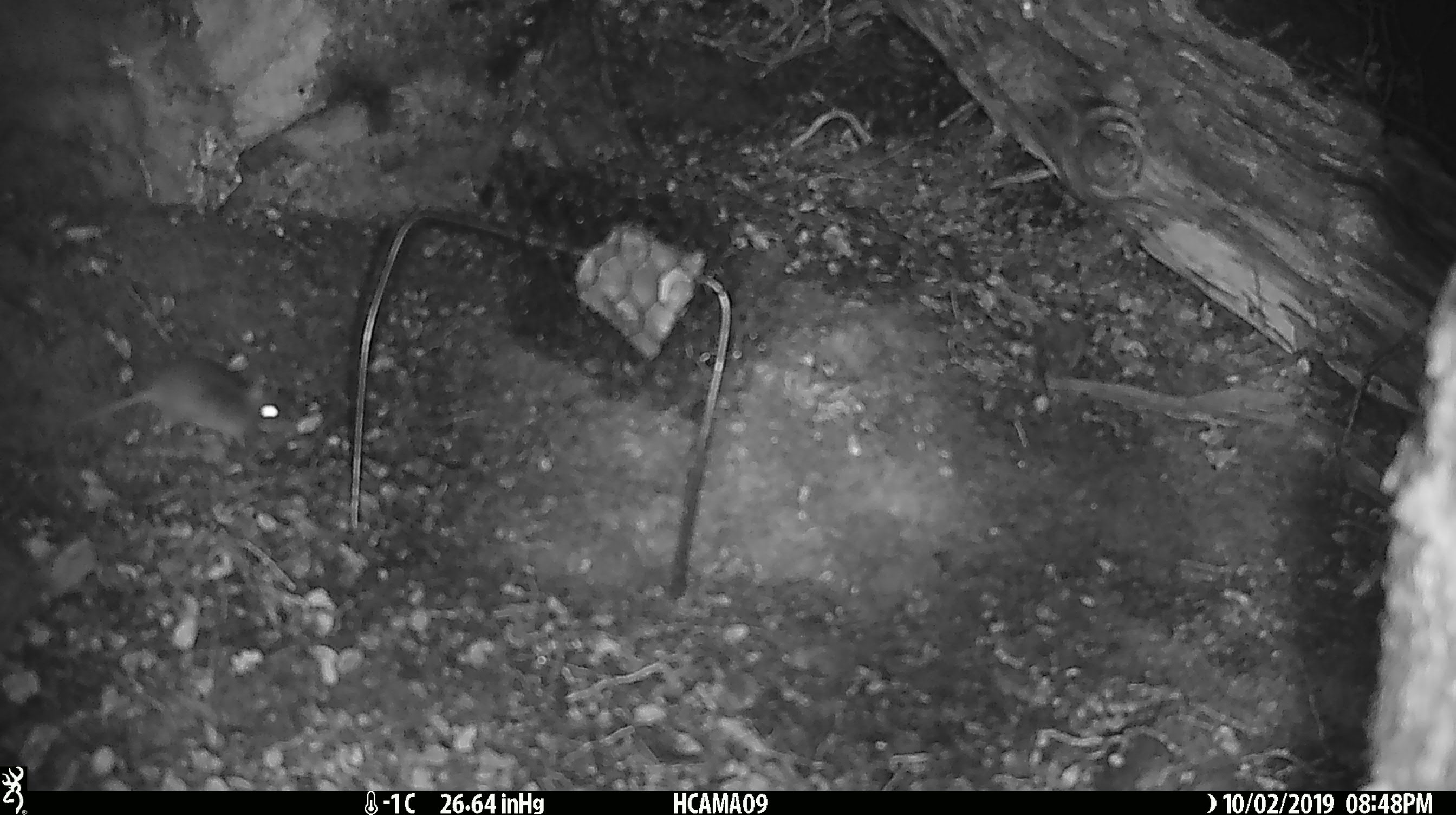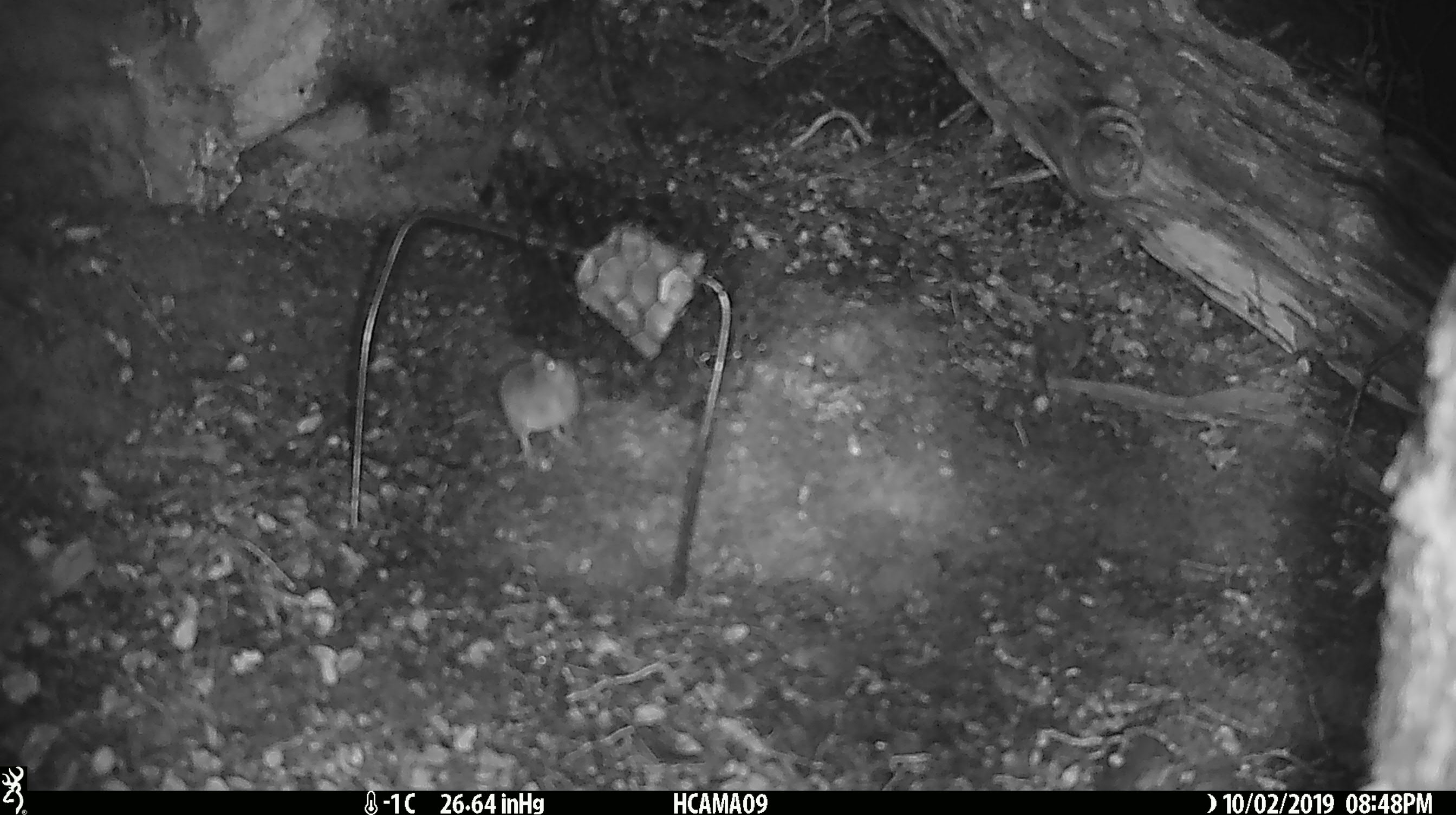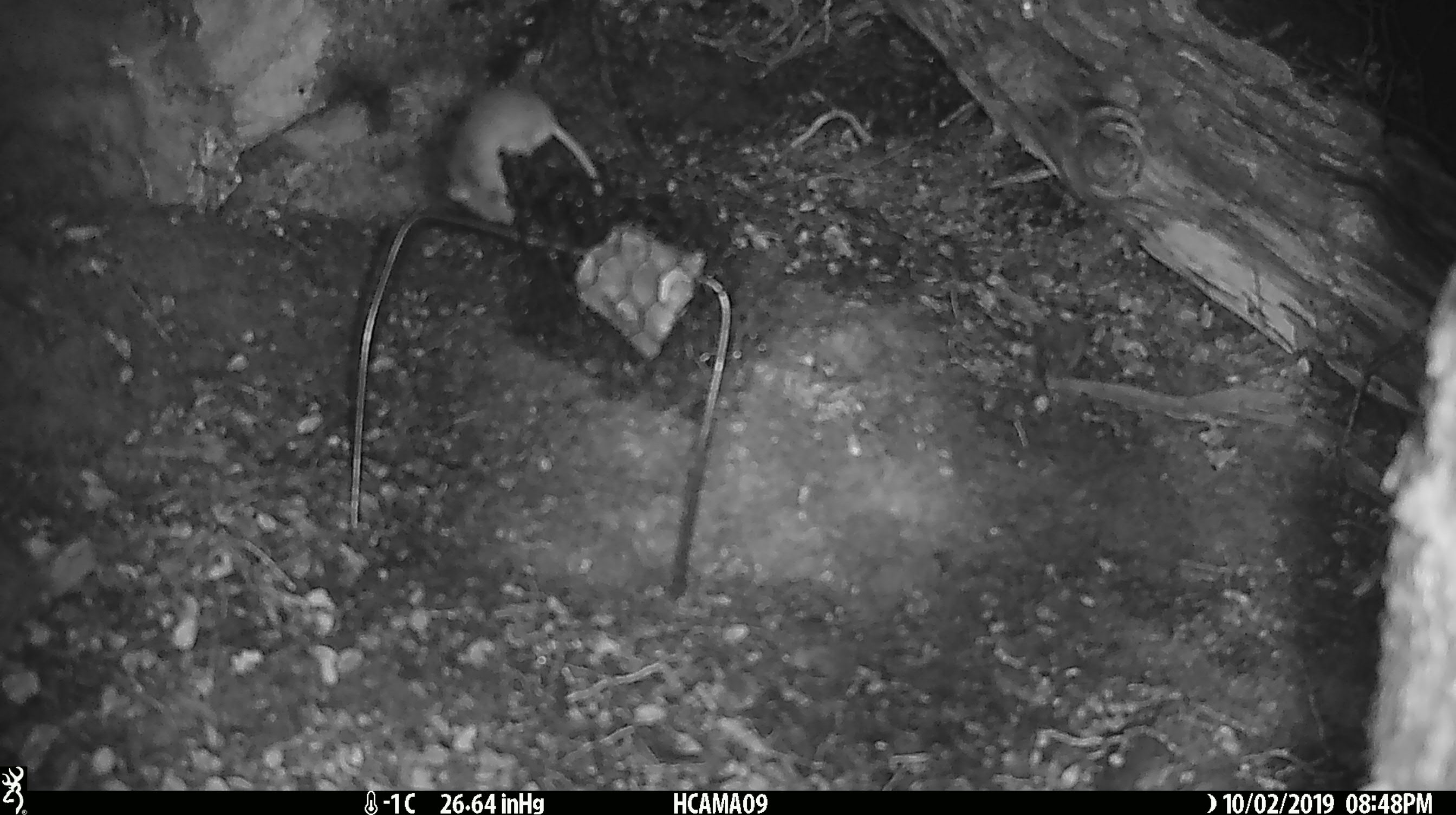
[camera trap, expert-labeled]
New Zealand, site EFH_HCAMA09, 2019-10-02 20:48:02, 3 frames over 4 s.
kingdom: Animalia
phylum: Chordata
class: Mammalia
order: Rodentia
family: Muridae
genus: Mus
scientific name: Mus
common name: mouse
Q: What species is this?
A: Mouse (Mus).